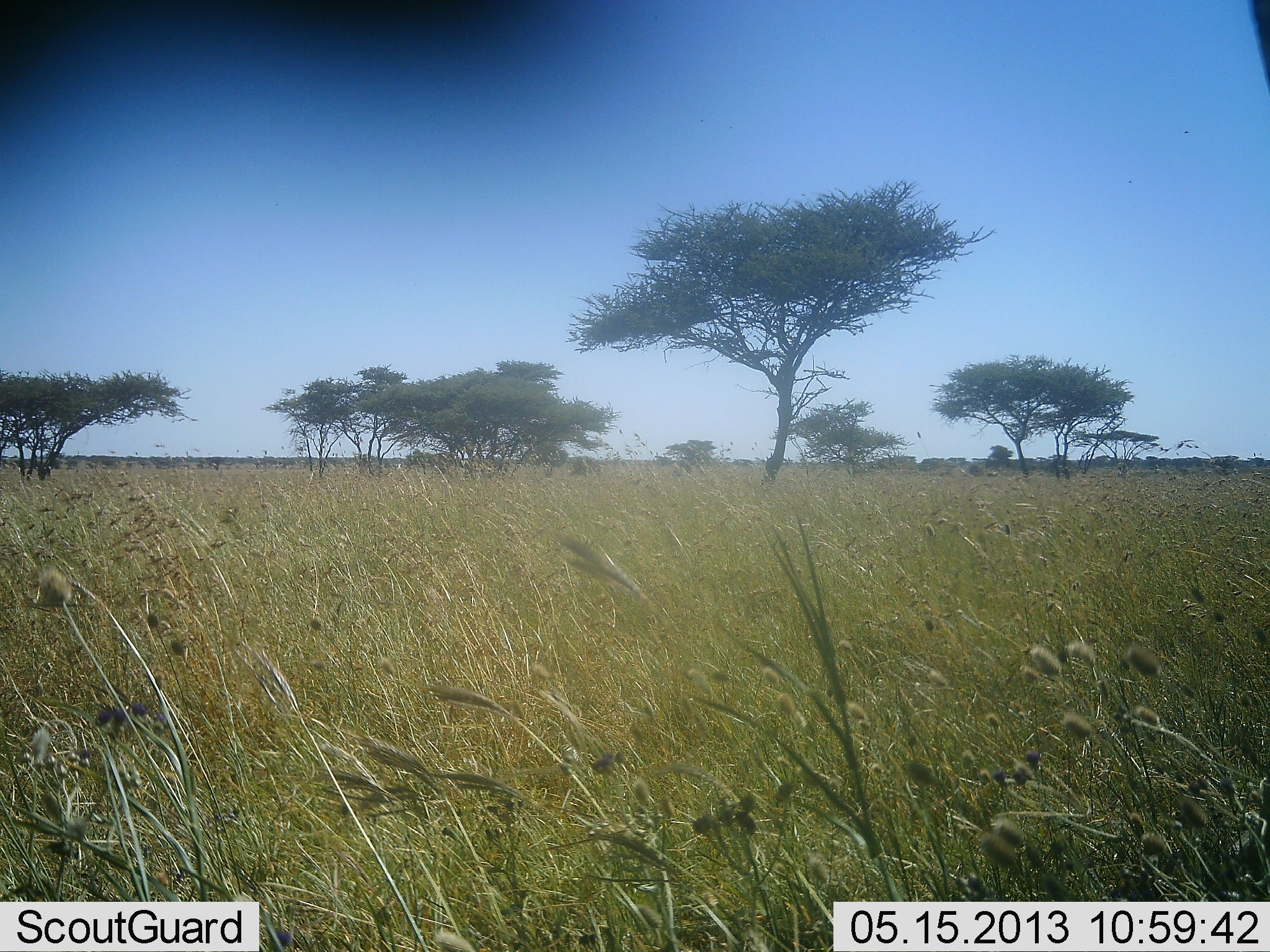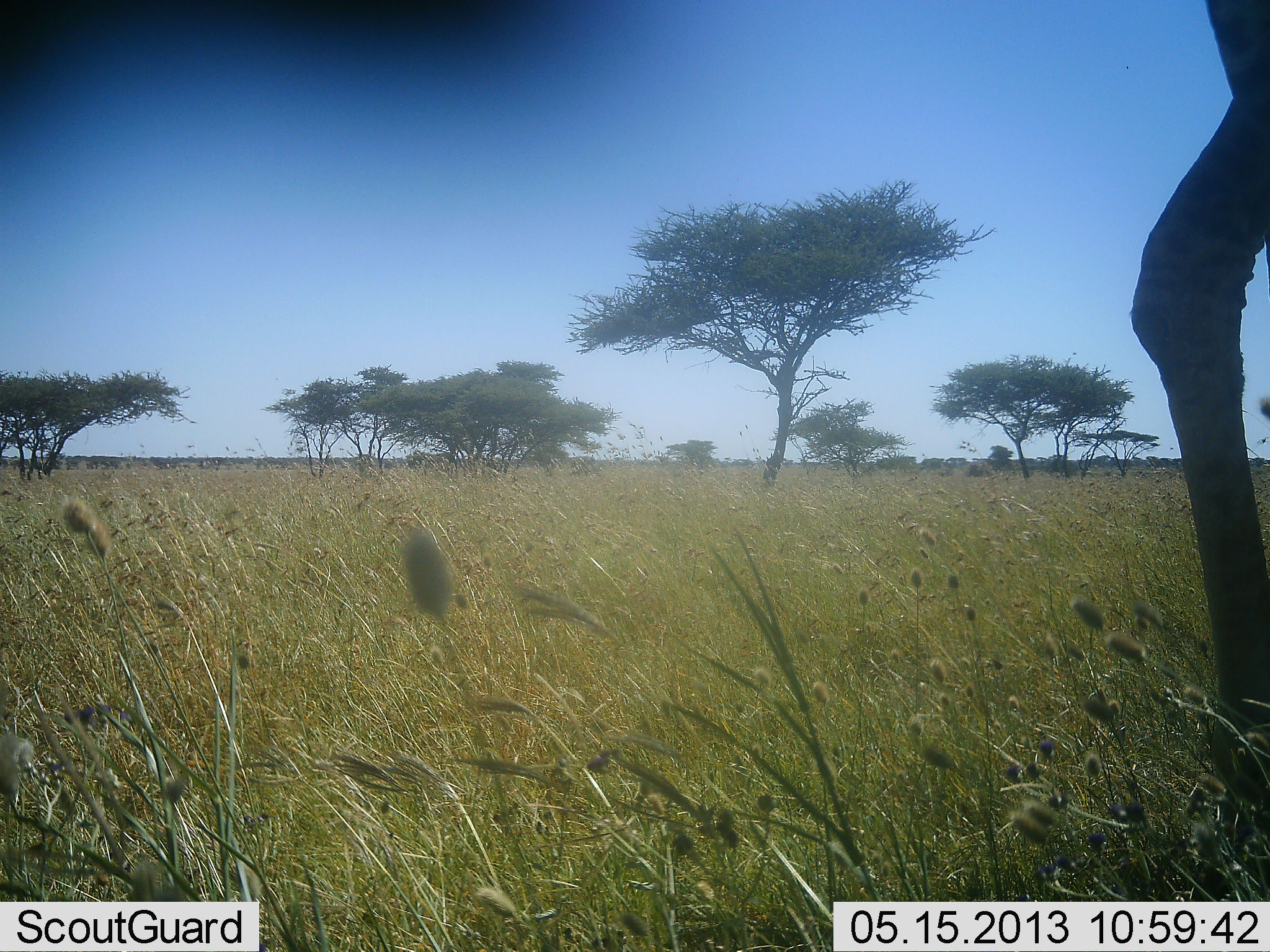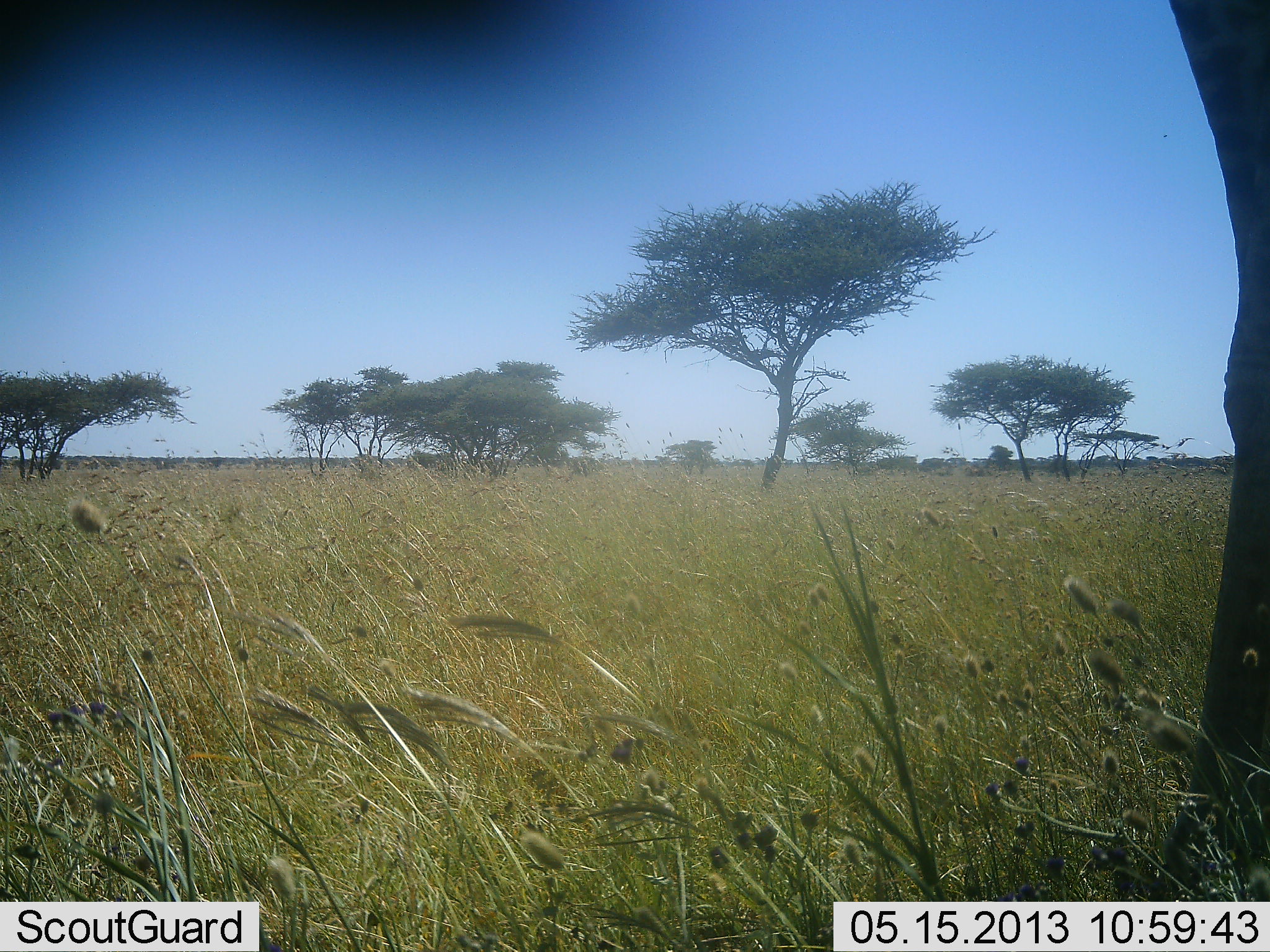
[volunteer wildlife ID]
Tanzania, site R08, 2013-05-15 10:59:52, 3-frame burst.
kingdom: Animalia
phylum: Chordata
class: Mammalia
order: Artiodactyla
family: Giraffidae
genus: Giraffa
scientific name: Giraffa camelopardalis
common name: giraffe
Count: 1.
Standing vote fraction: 57%.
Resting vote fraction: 0%.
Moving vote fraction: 46%.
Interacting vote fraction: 0%.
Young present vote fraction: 0%.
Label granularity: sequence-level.